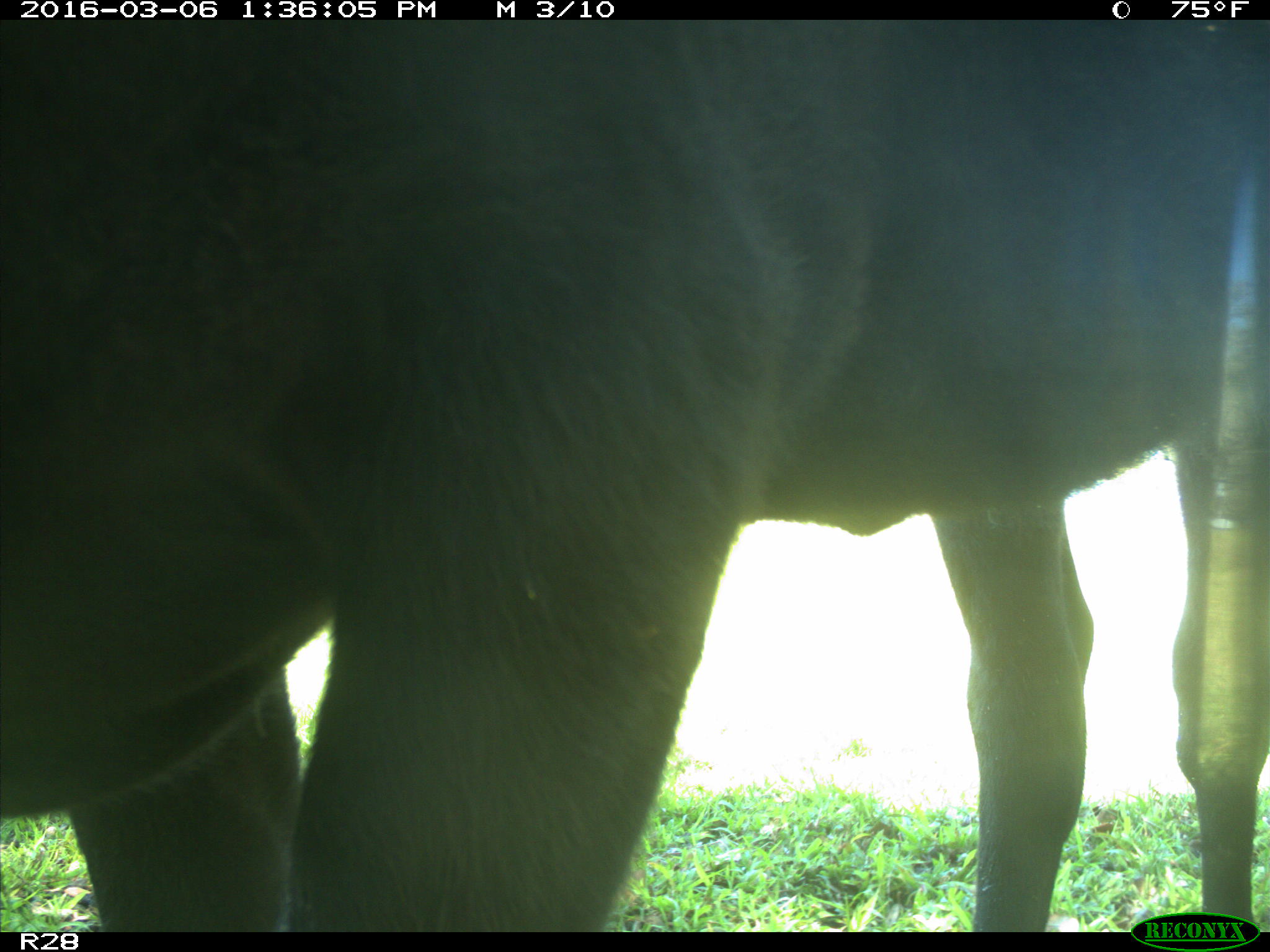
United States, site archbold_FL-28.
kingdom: Animalia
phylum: Chordata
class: Mammalia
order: Artiodactyla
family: Bovidae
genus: Bos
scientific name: Bos taurus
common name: domestic cow